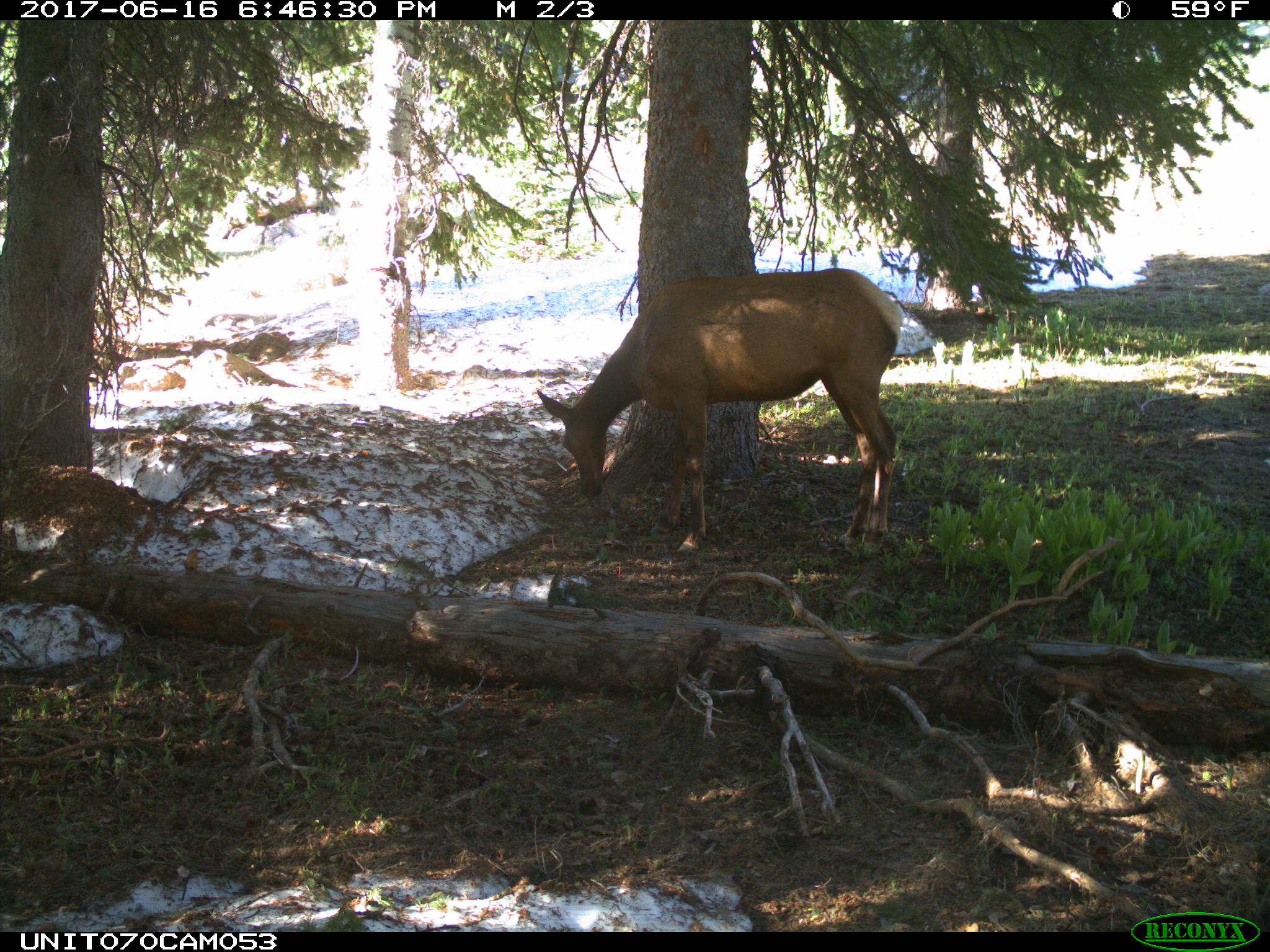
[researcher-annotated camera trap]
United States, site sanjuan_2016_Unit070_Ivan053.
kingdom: Animalia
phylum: Chordata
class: Mammalia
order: Artiodactyla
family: Cervidae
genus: Cervus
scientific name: Cervus elaphus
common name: red deer